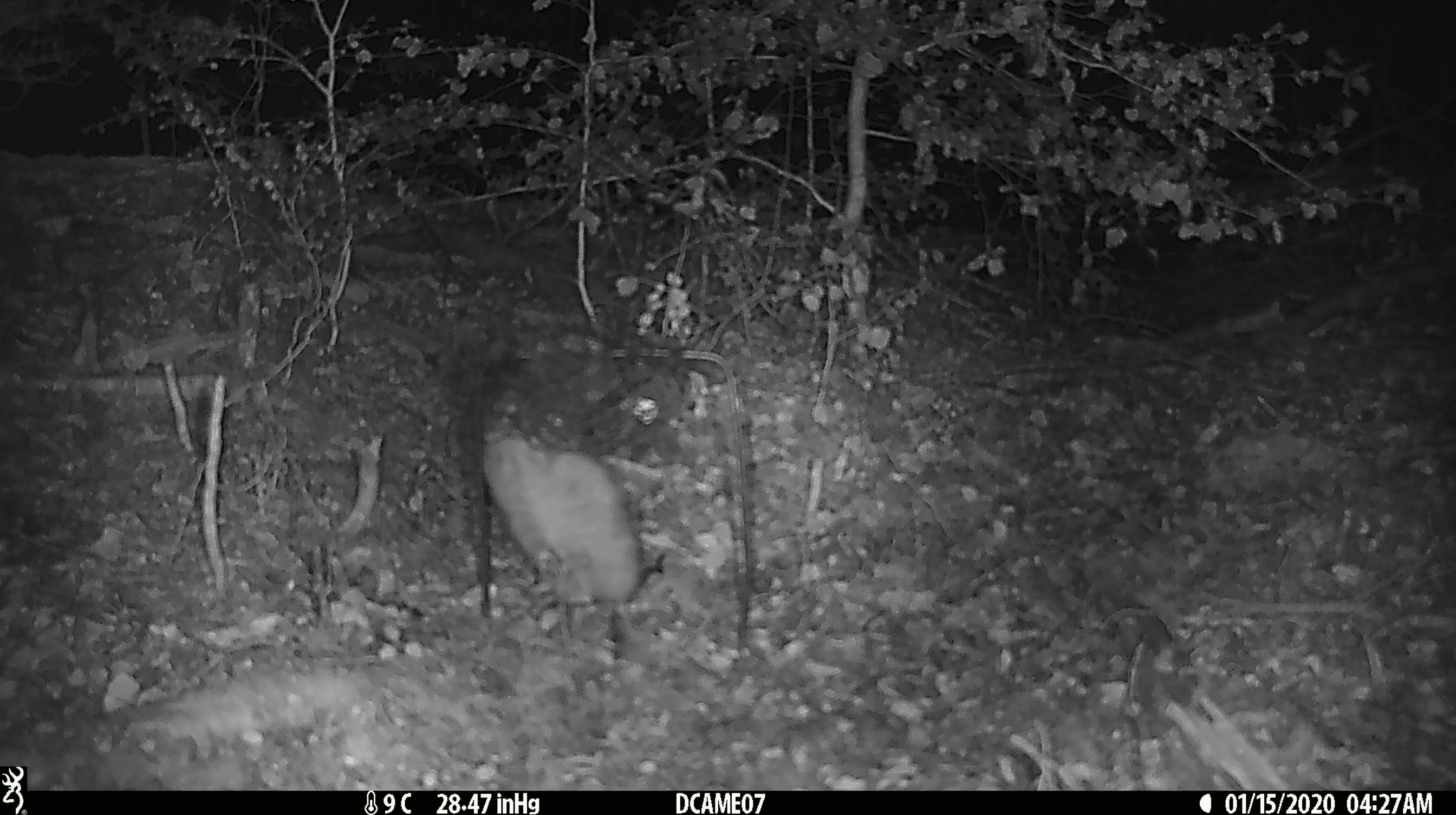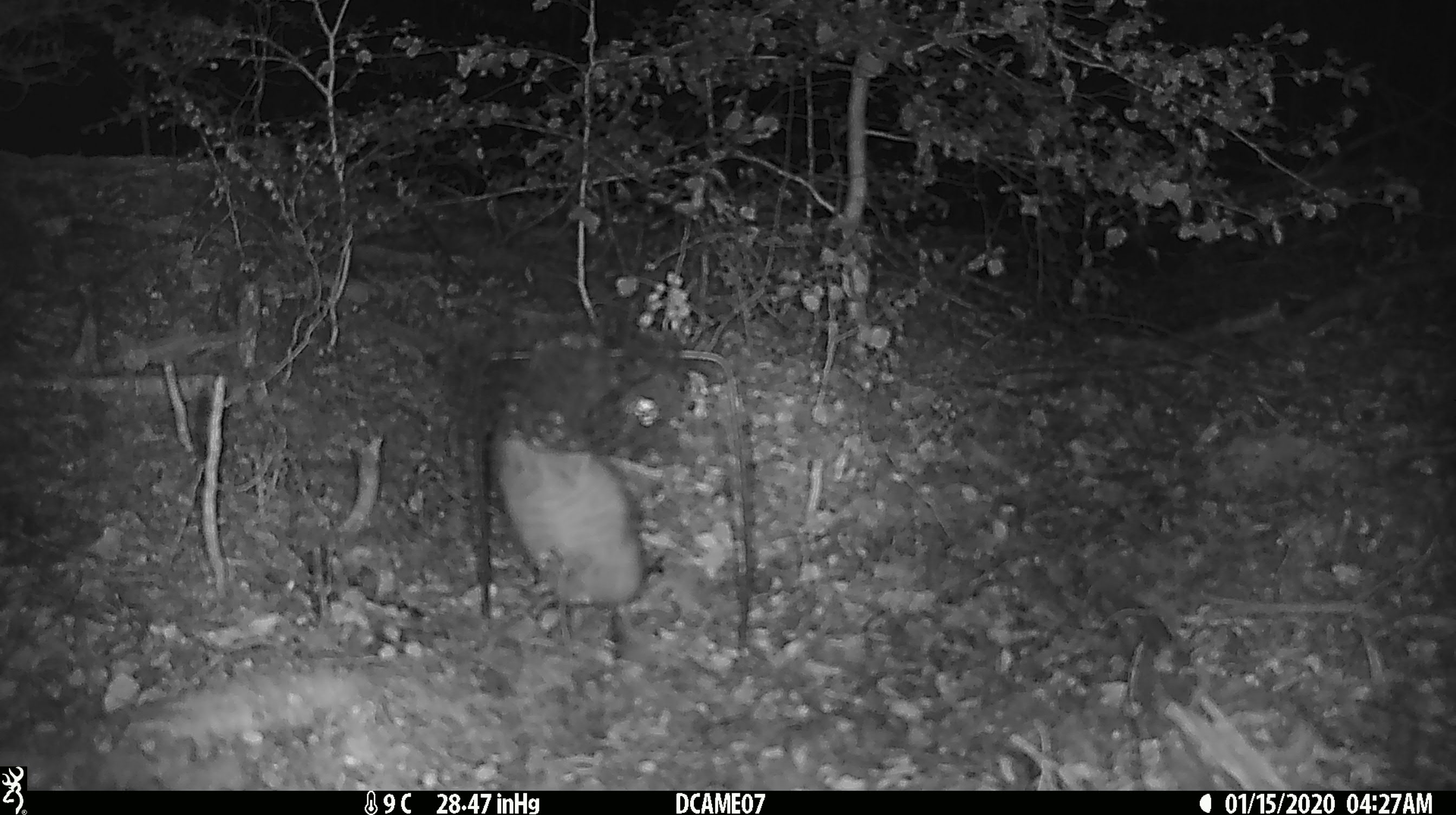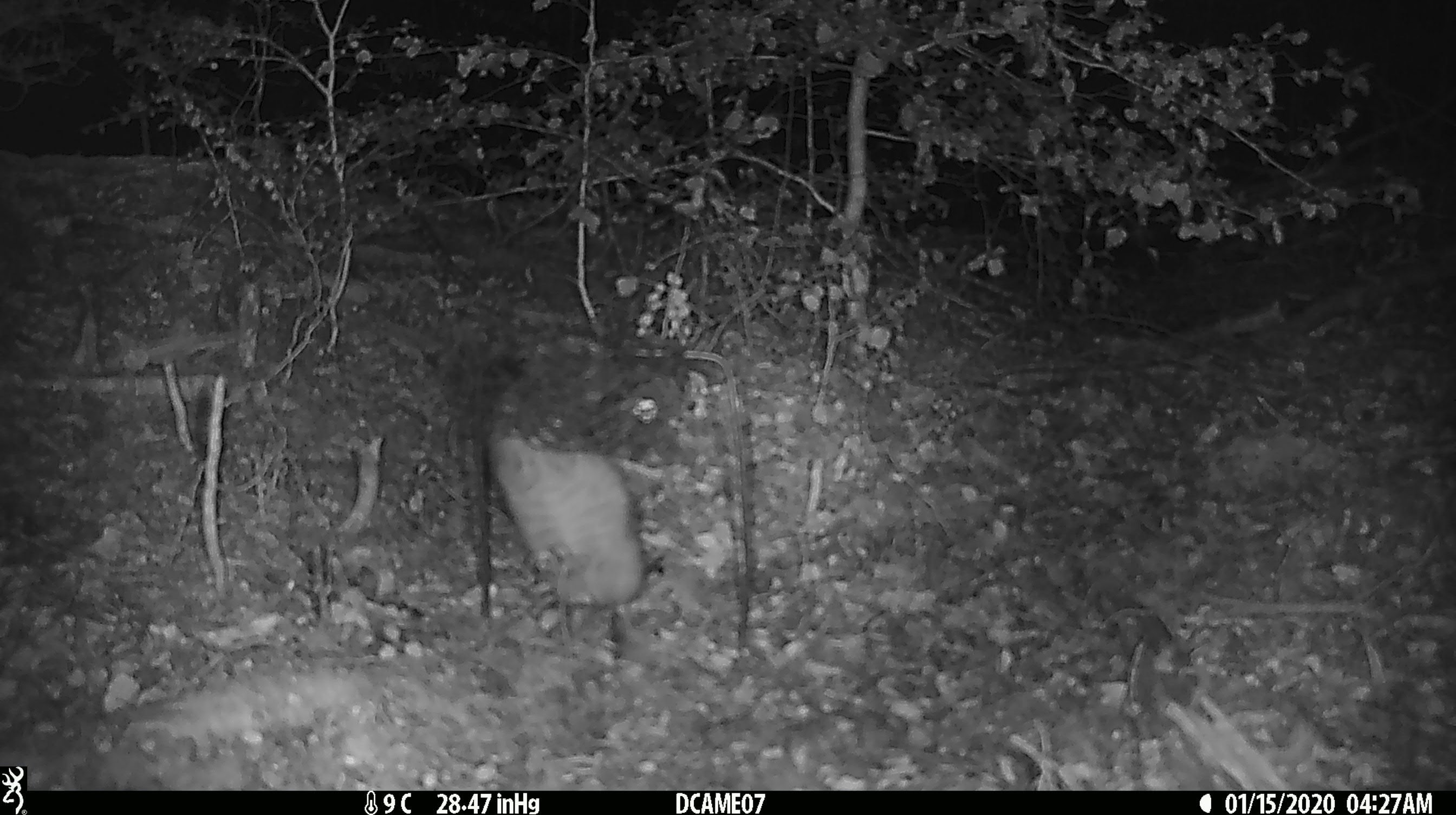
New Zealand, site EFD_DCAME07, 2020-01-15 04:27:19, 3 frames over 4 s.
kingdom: Animalia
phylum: Chordata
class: Mammalia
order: Rodentia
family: Muridae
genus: Rattus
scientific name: Rattus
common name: rat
Rat (Rattus).